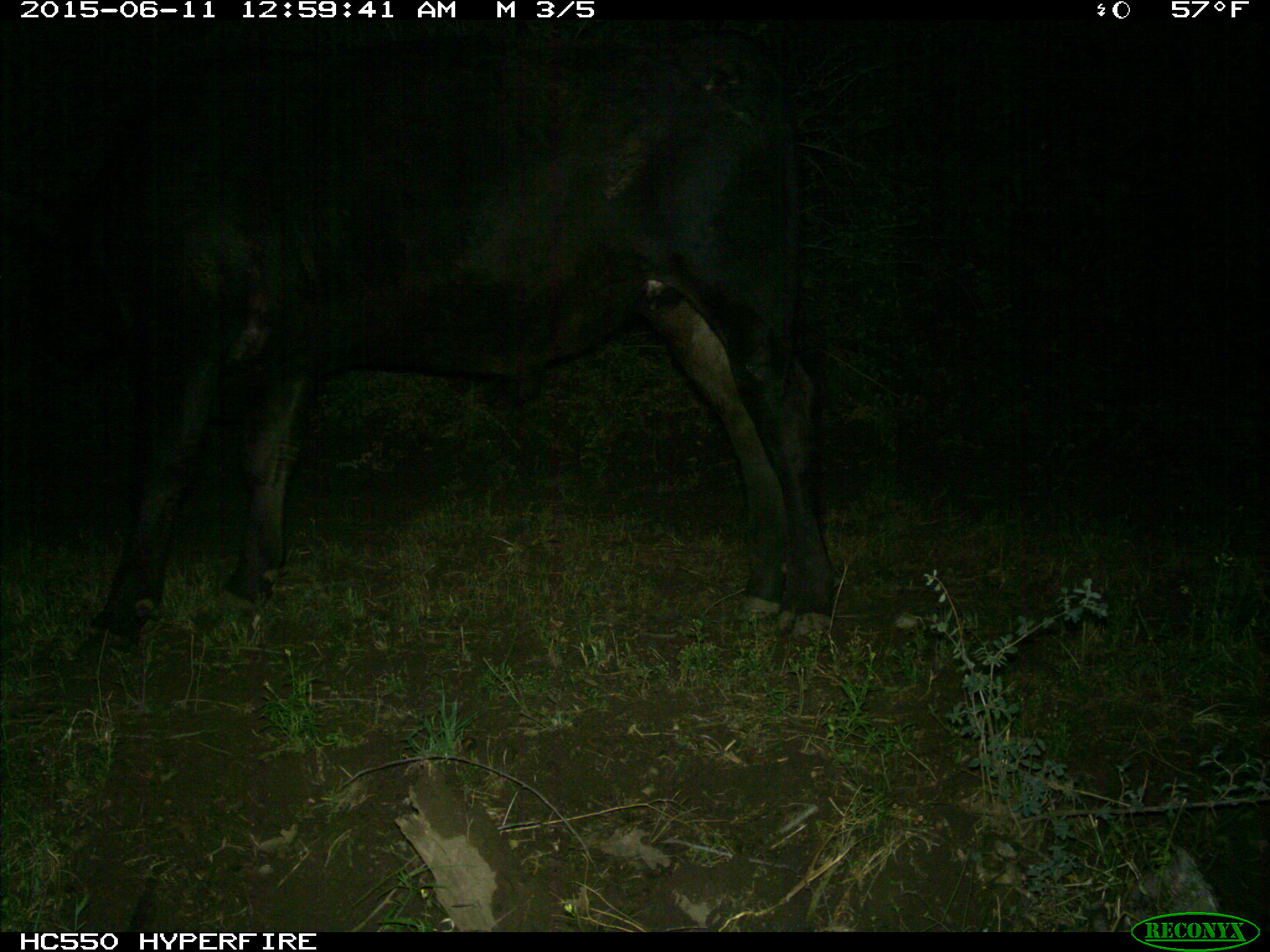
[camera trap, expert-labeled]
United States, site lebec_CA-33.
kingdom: Animalia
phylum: Chordata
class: Mammalia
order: Artiodactyla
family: Bovidae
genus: Bos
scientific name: Bos taurus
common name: domestic cow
Bos taurus (domestic cow).